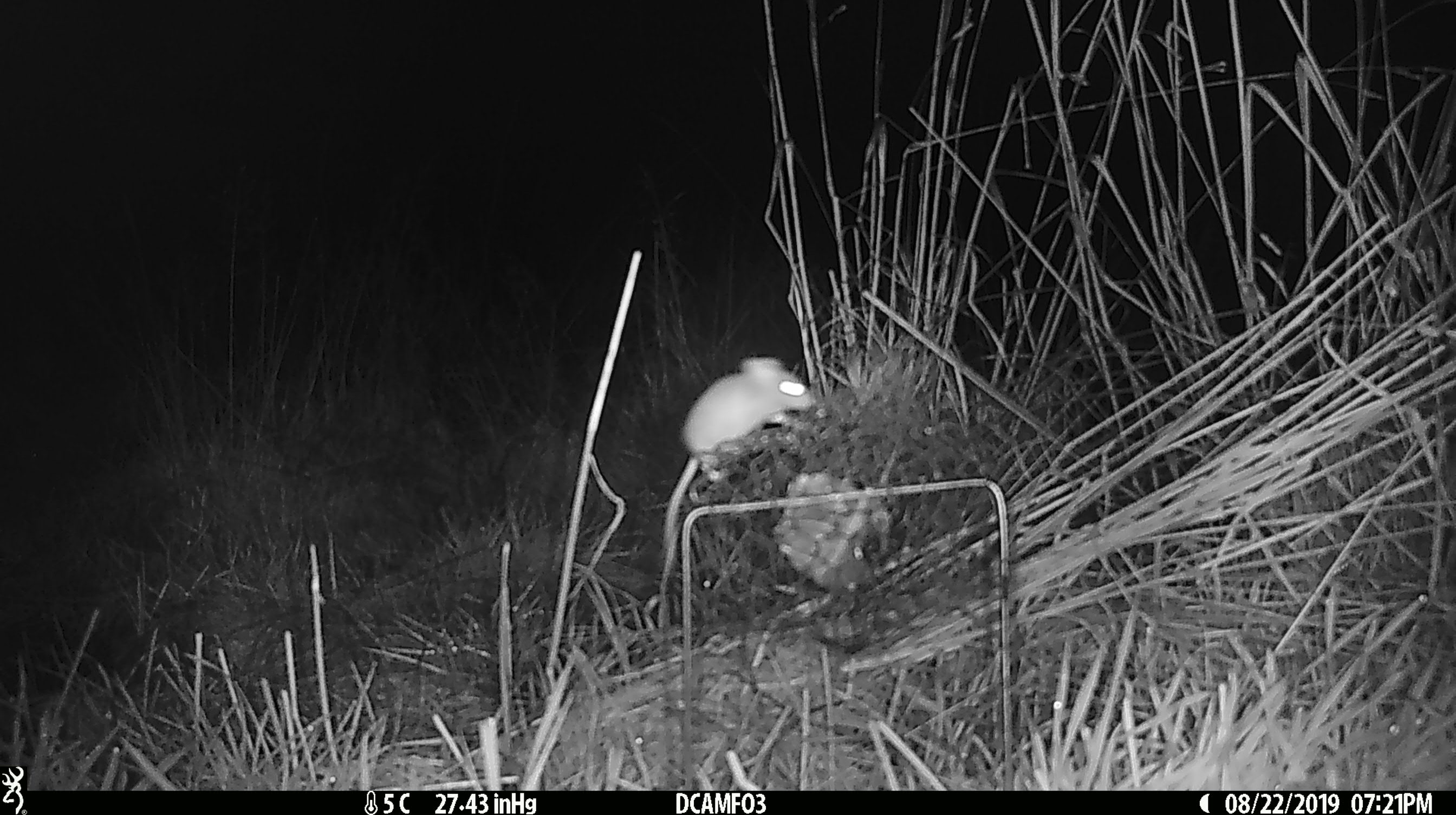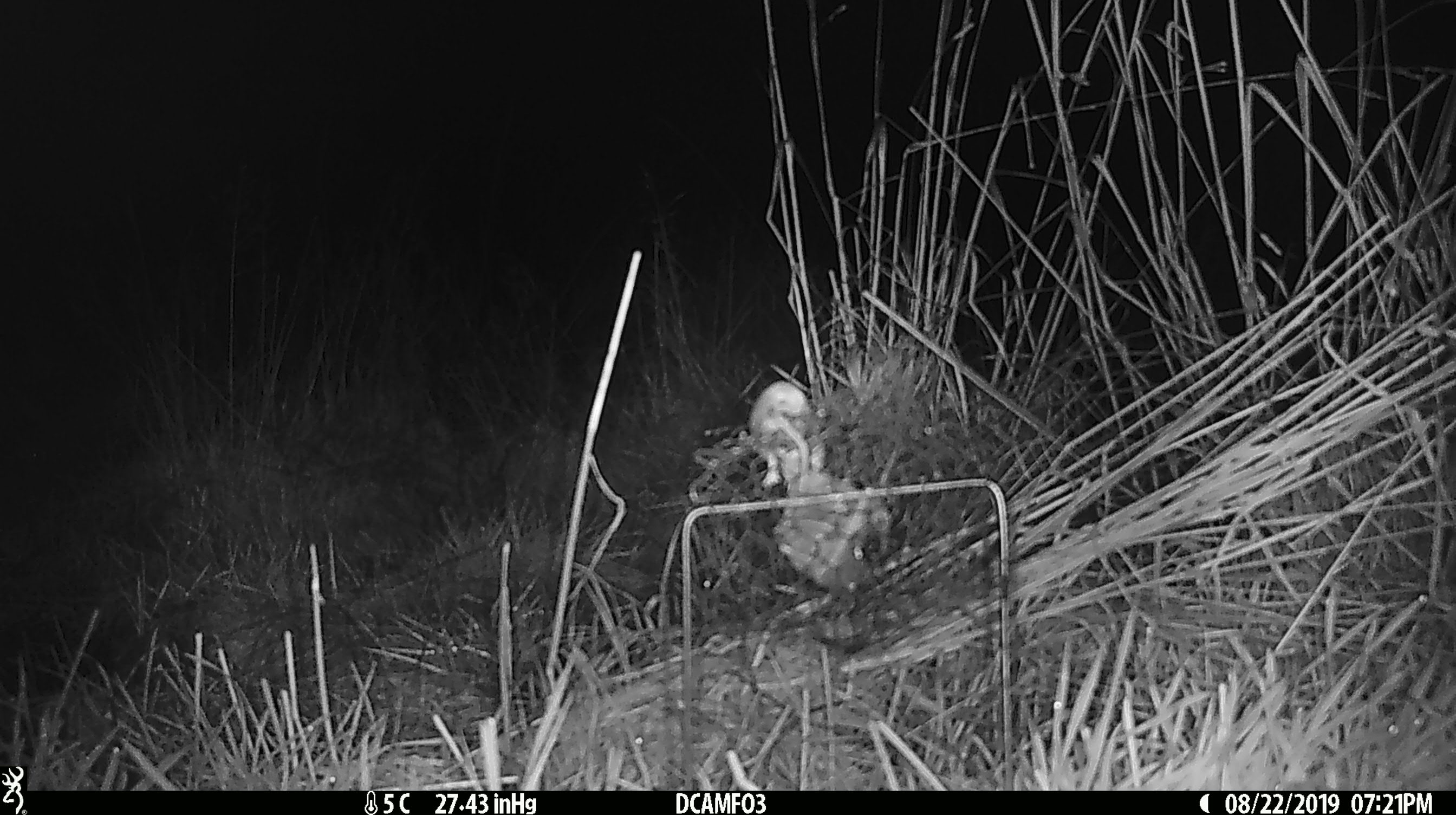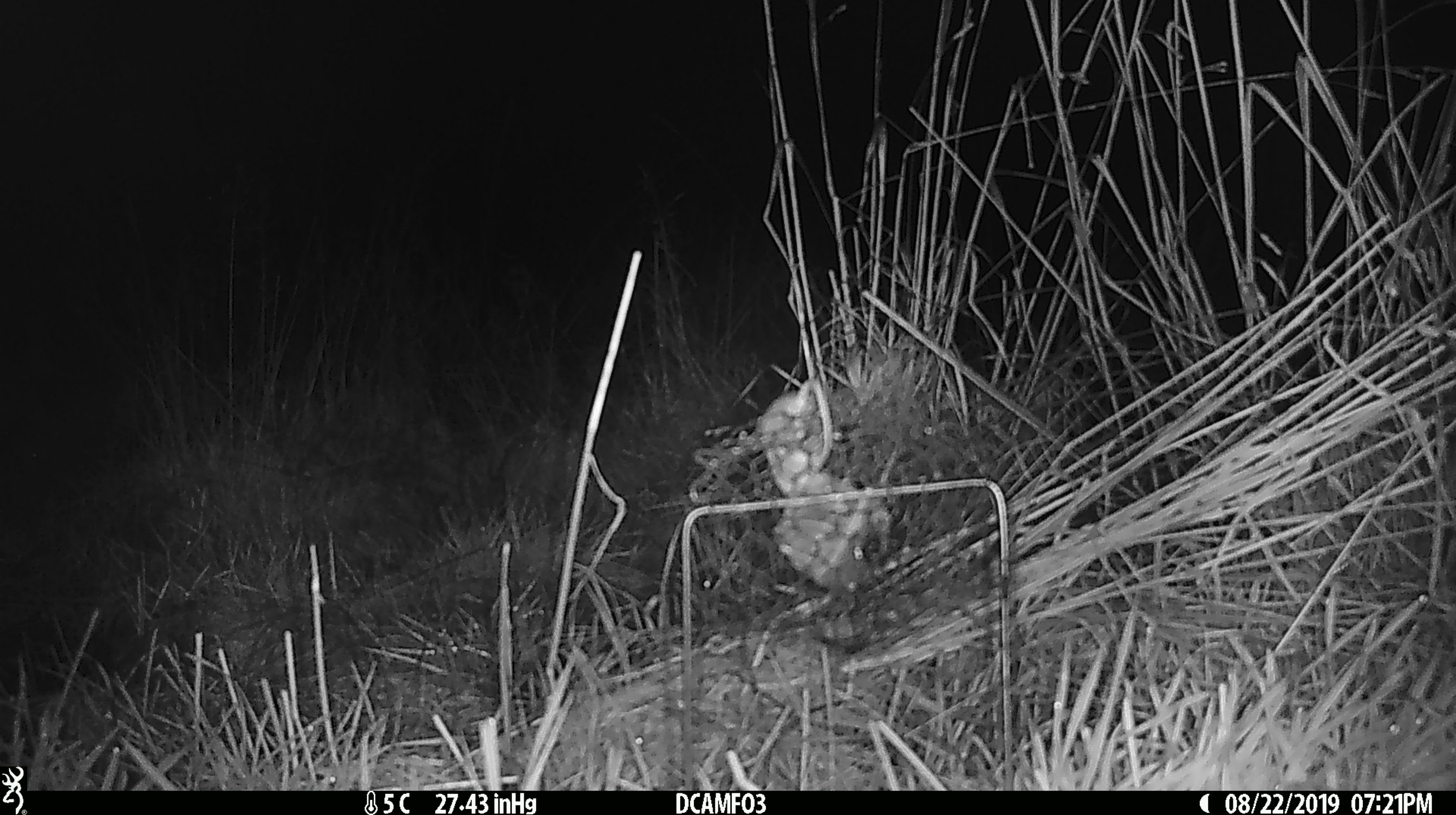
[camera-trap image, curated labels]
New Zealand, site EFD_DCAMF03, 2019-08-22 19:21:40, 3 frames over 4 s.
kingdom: Animalia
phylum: Chordata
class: Mammalia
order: Rodentia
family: Muridae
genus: Mus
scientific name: Mus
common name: mouse